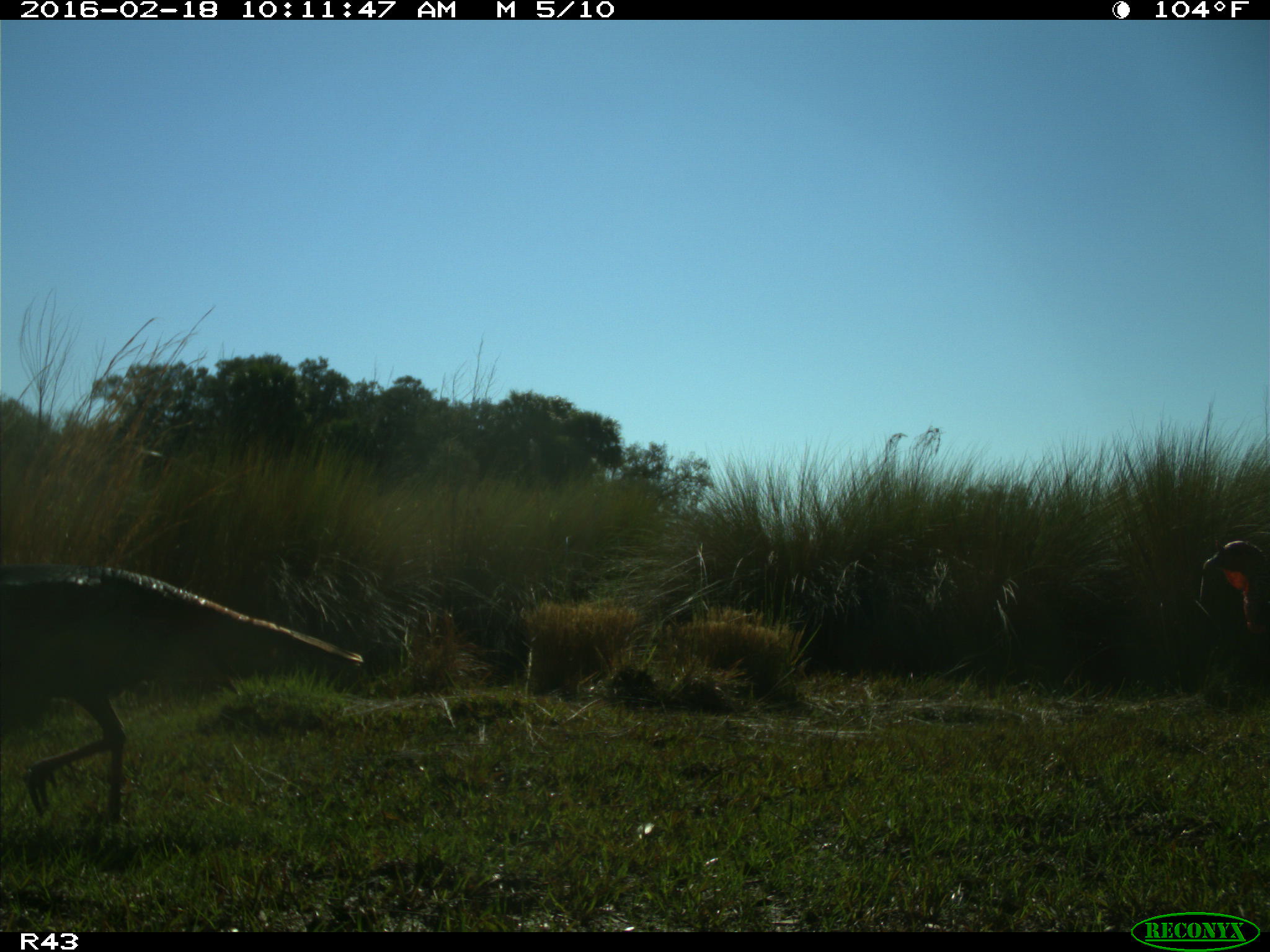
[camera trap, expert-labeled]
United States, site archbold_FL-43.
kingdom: Animalia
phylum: Chordata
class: Aves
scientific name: Aves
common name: birds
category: unidentified bird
Unidentified bird (birds) (Aves).